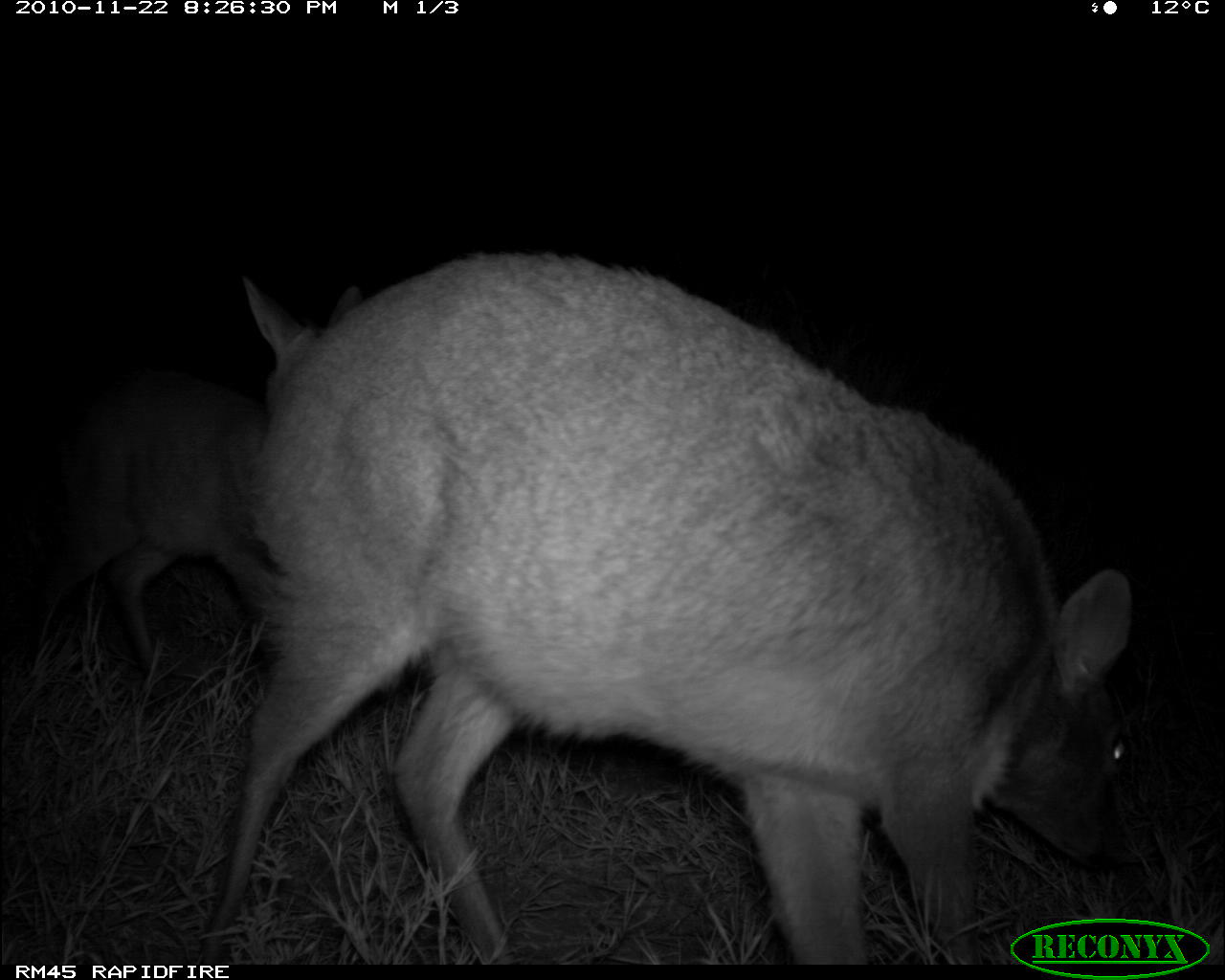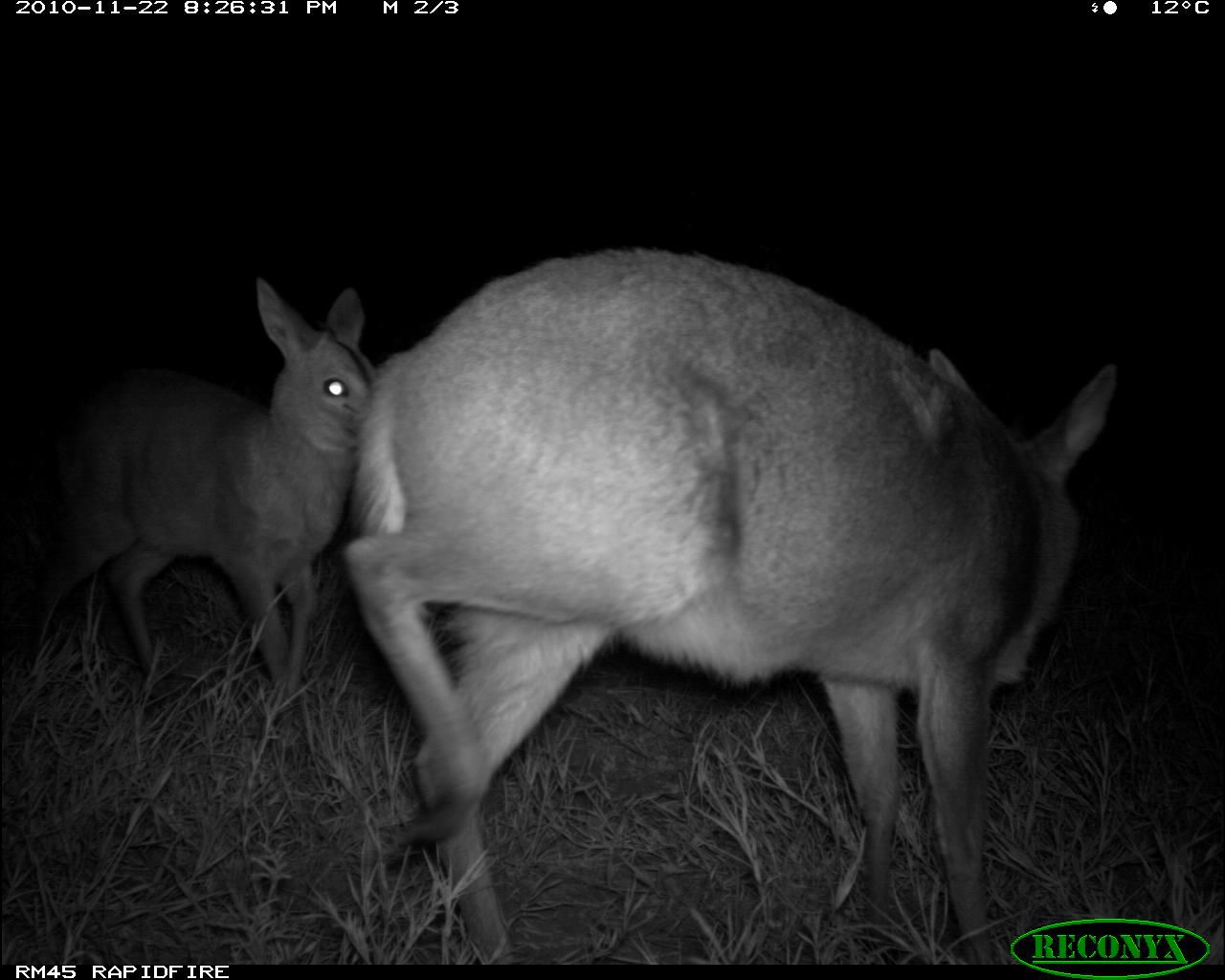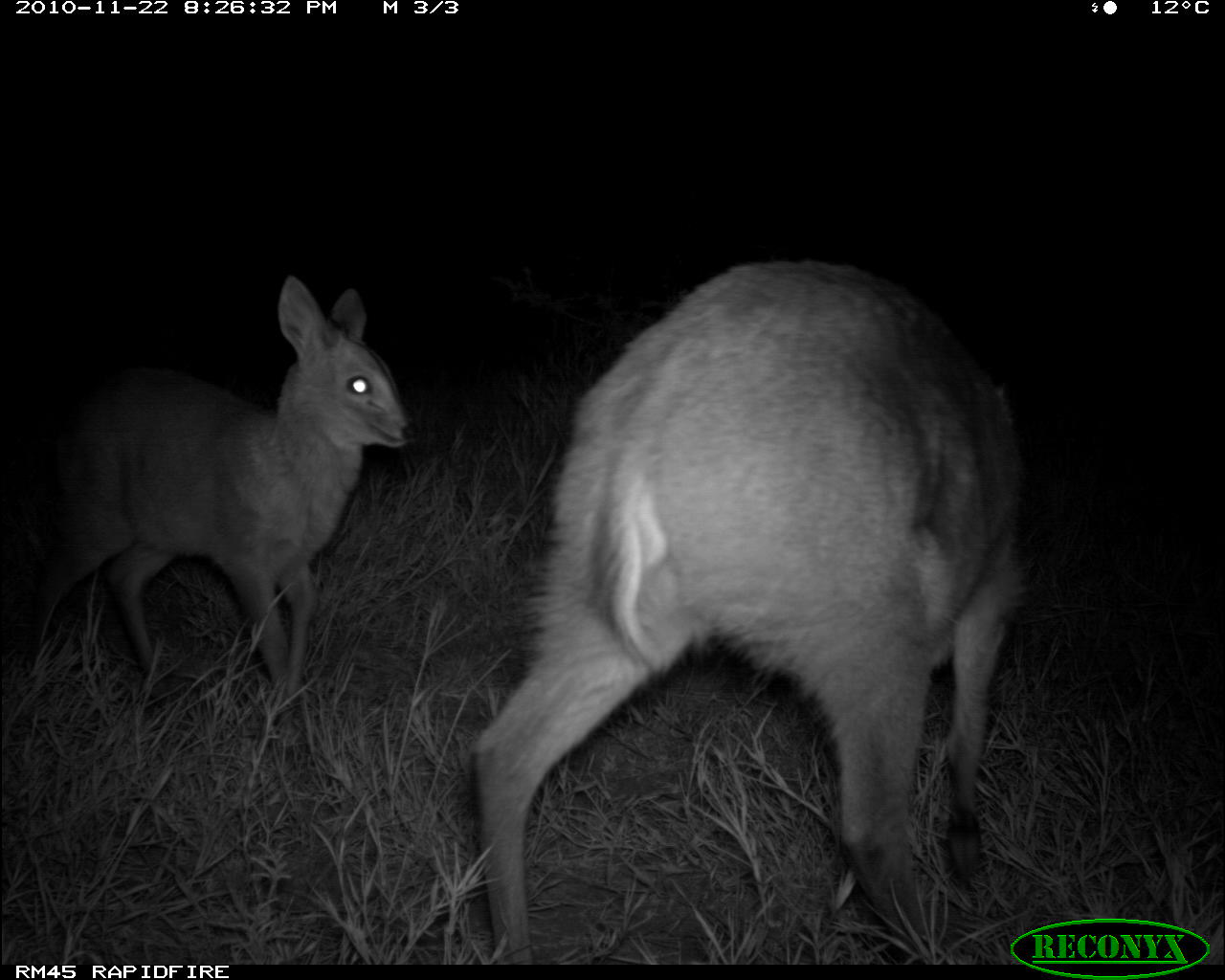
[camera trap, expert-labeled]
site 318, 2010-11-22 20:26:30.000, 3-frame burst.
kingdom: Animalia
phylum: Chordata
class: Mammalia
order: Artiodactyla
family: Bovidae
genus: Sylvicapra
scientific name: Sylvicapra grimmia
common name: bush duiker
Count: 2.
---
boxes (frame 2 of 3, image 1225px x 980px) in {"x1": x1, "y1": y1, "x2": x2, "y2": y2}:
sylvicapra grimmia: {"x1": 337, "y1": 239, "x2": 1123, "y2": 957}; {"x1": 23, "y1": 267, "x2": 372, "y2": 707}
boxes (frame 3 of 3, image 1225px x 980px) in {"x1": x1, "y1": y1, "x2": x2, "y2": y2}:
sylvicapra grimmia: {"x1": 459, "y1": 254, "x2": 1039, "y2": 962}; {"x1": 13, "y1": 271, "x2": 421, "y2": 719}